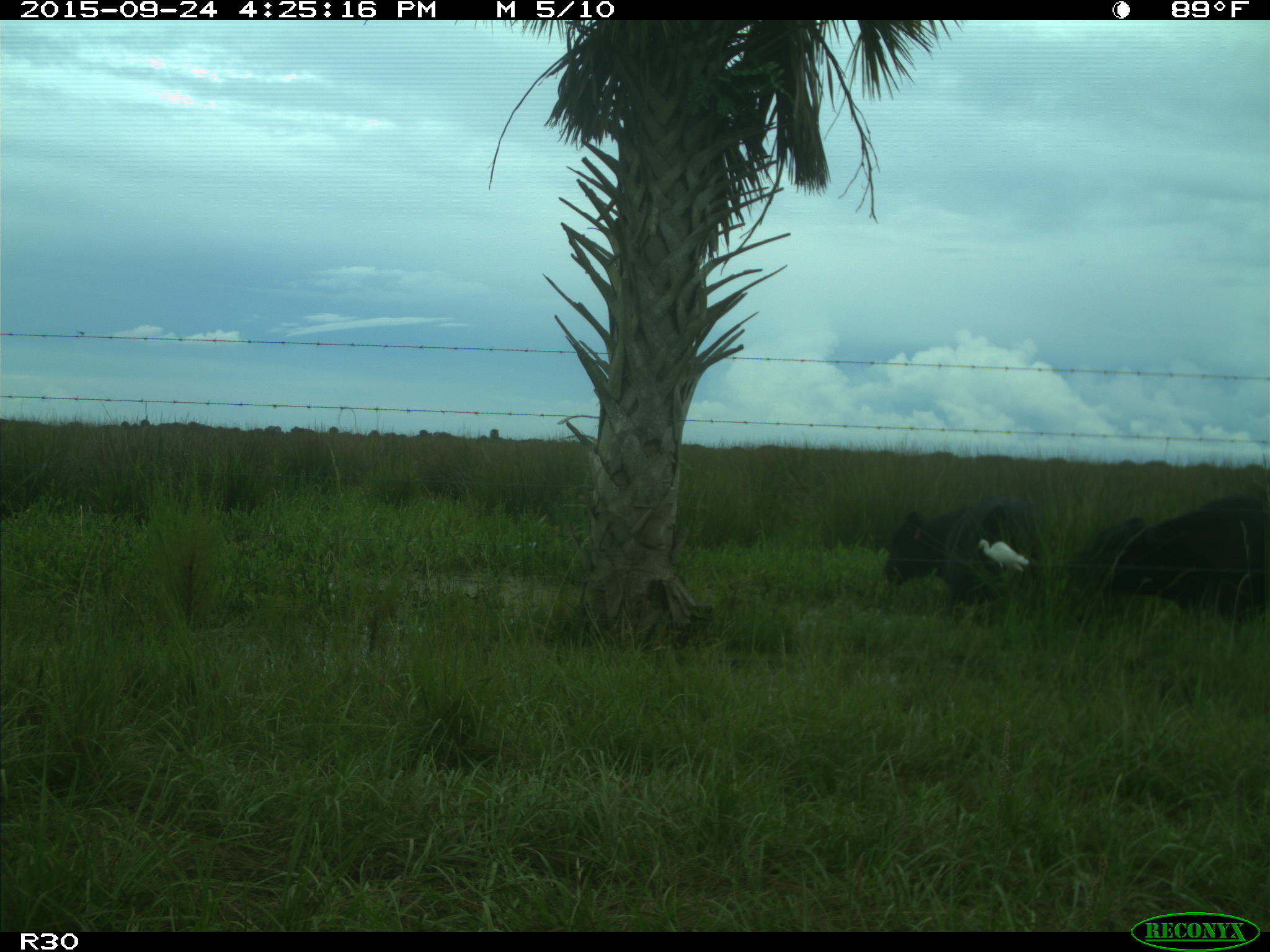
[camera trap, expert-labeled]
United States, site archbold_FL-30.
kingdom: Animalia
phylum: Chordata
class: Mammalia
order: Artiodactyla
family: Bovidae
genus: Bos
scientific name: Bos taurus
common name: domestic cow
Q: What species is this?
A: Bos taurus (domestic cow).